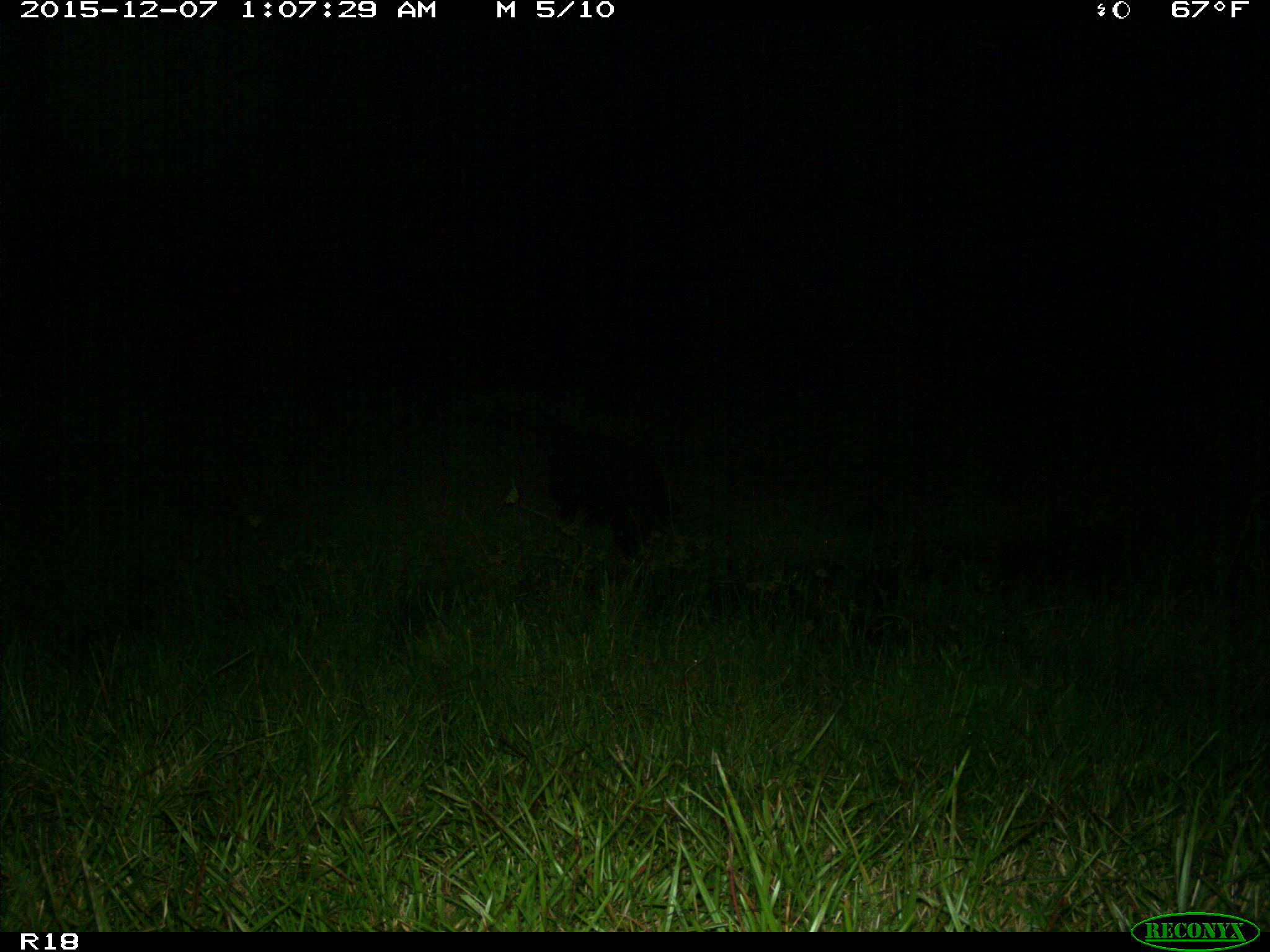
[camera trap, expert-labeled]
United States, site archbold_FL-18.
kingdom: Animalia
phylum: Chordata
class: Mammalia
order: Artiodactyla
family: Suidae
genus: Sus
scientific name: Sus scrofa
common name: wild boar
Sus scrofa (wild boar).